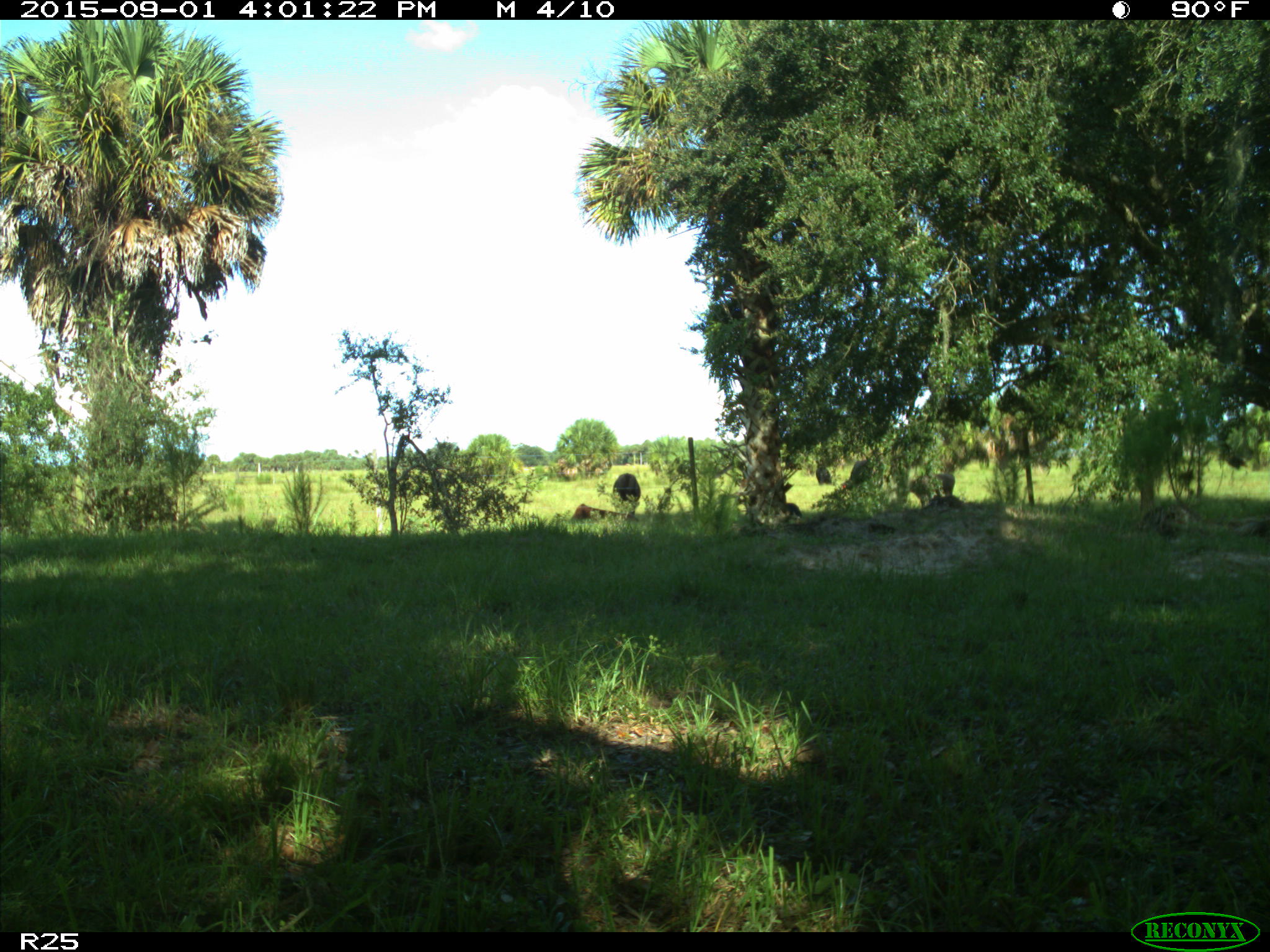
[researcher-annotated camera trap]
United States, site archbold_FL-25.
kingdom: Animalia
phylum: Chordata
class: Mammalia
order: Artiodactyla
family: Bovidae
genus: Bos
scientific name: Bos taurus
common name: domestic cow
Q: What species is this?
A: Bos taurus (domestic cow).